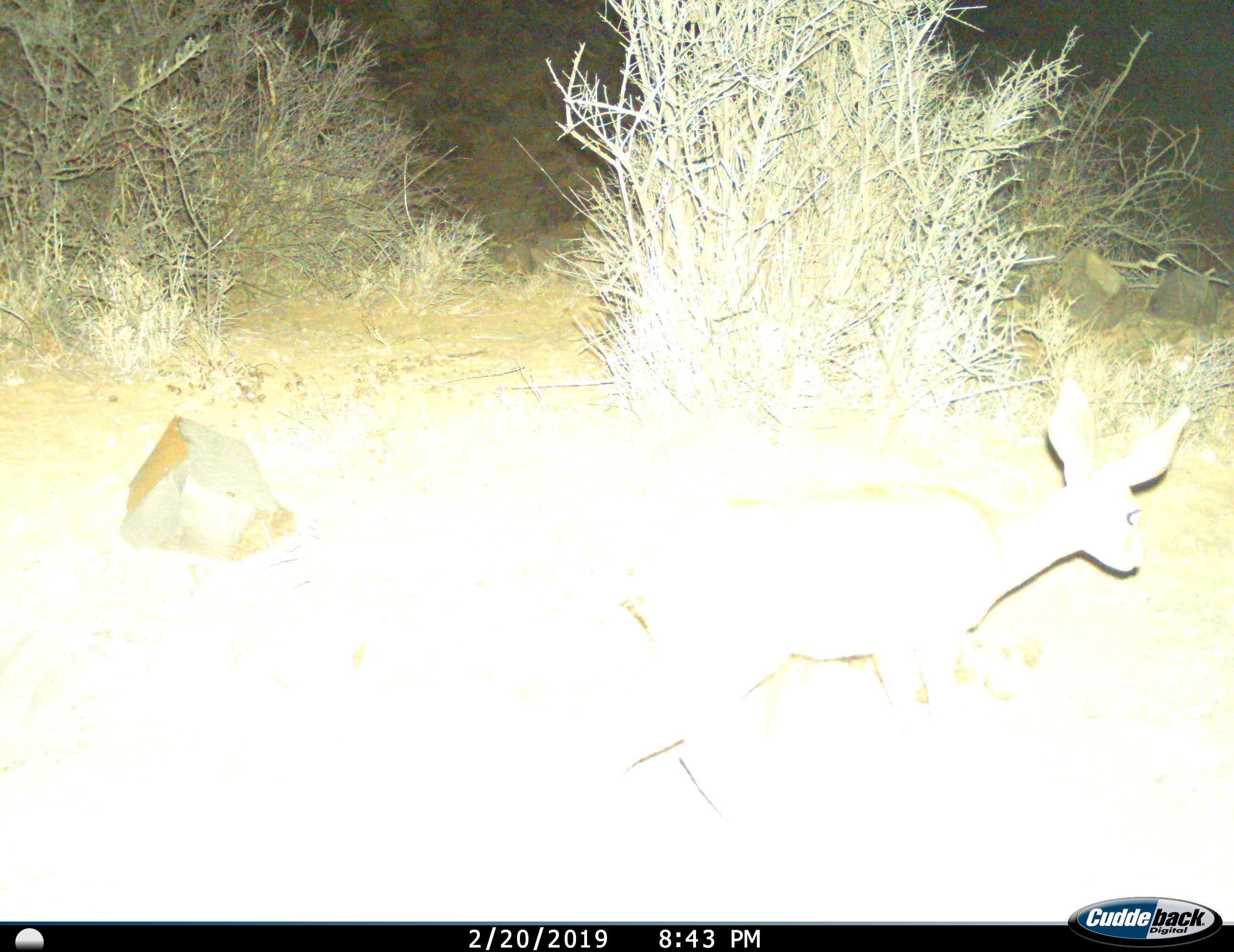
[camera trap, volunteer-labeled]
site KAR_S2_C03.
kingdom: Animalia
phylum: Chordata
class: Mammalia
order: Artiodactyla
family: Bovidae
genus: Raphicerus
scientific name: Raphicerus campestris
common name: steenbok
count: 1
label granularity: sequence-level